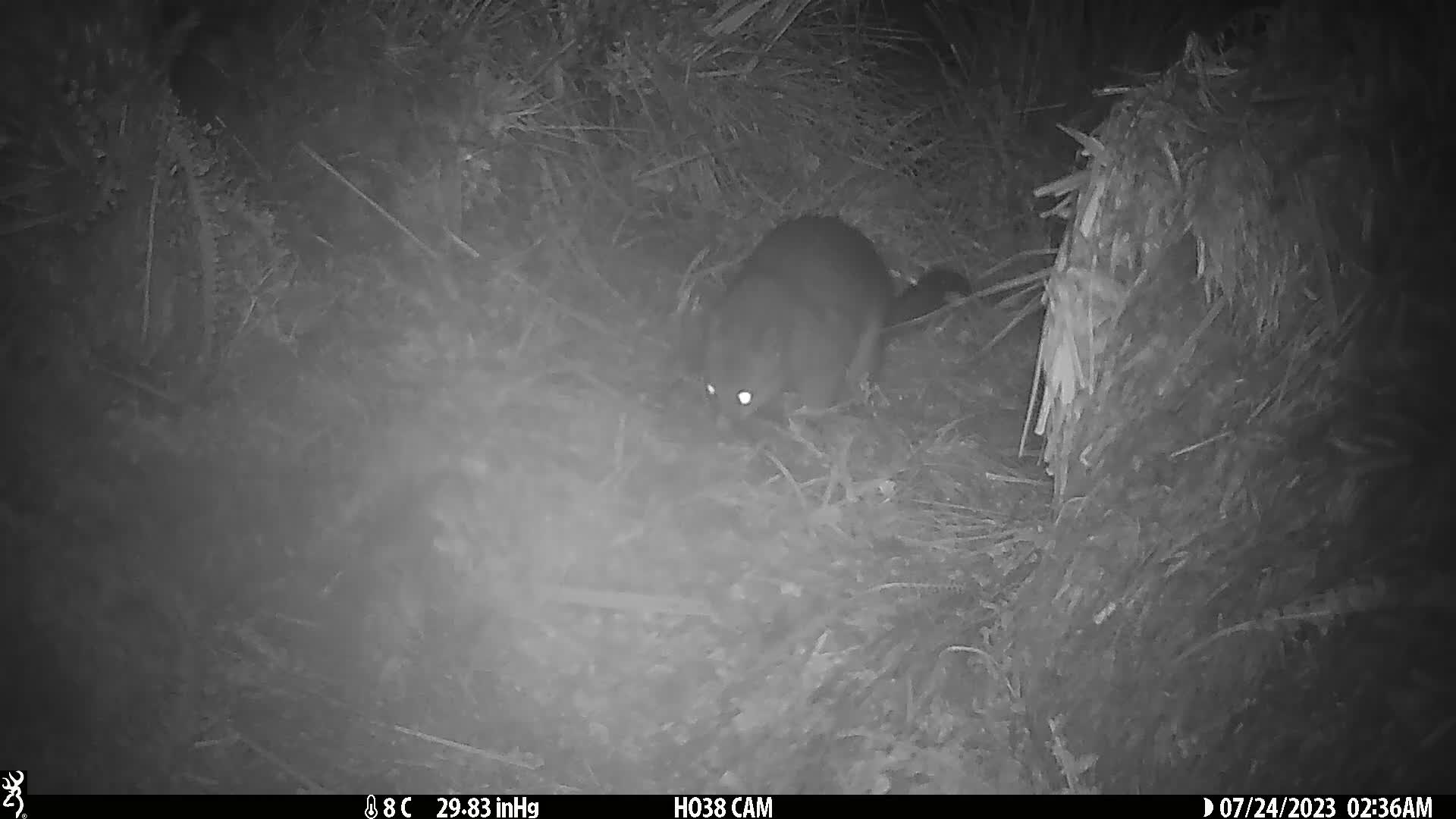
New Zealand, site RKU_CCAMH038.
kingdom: Animalia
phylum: Chordata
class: Mammalia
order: Diprotodontia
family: Phalangeridae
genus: Trichosurus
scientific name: Trichosurus vulpecula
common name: common brushtail possum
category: possum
Possum (common brushtail possum) (Trichosurus vulpecula).